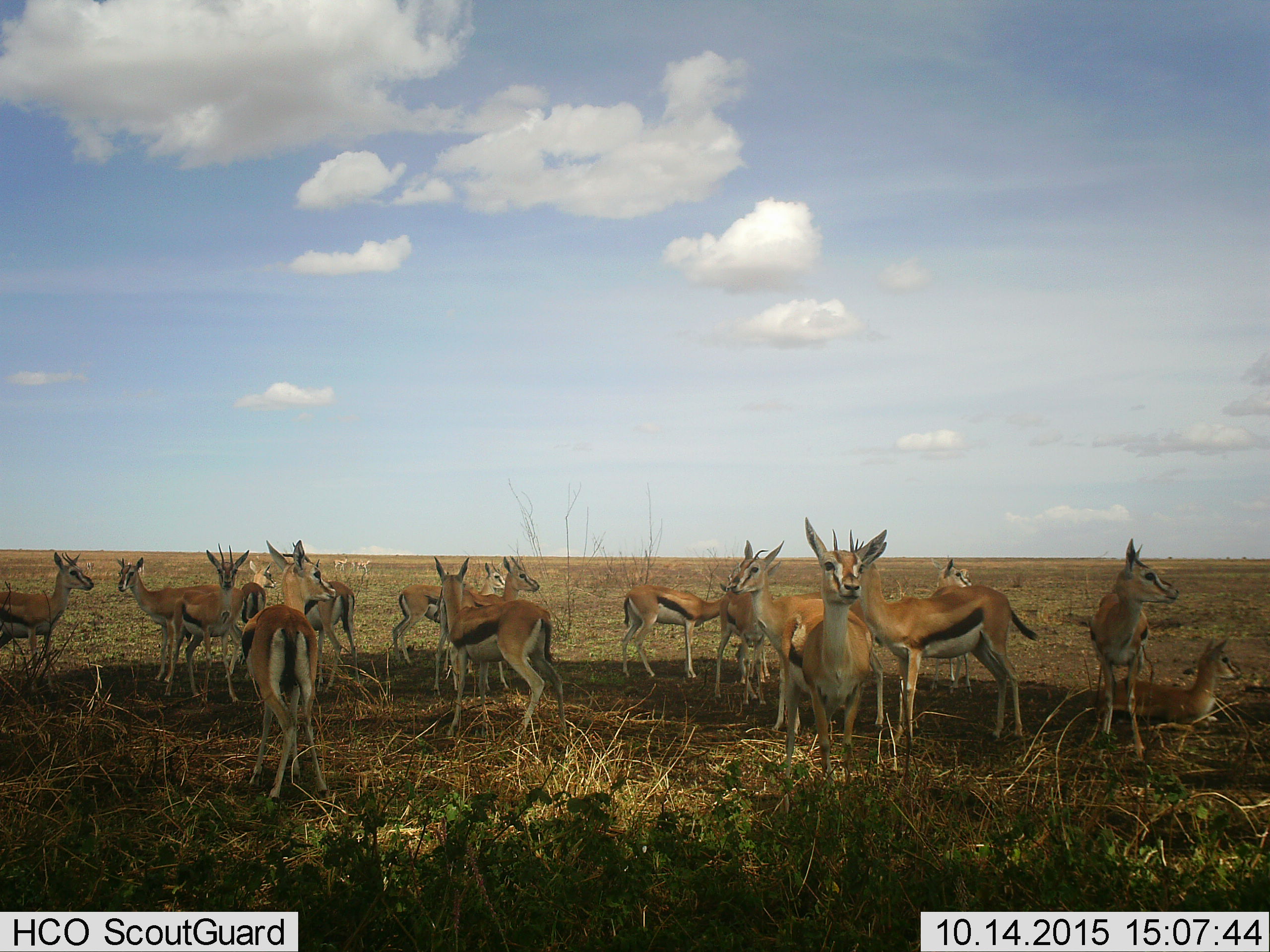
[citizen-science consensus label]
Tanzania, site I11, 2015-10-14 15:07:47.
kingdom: Animalia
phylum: Chordata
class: Mammalia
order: Artiodactyla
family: Bovidae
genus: Eudorcas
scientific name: Eudorcas thomsonii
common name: thomson's gazelle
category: gazellethomsons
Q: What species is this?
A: Gazellethomsons (thomson's gazelle) (Eudorcas thomsonii).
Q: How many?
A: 11-50.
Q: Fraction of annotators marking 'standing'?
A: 100%.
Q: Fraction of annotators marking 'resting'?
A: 89%.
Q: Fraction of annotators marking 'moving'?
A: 11%.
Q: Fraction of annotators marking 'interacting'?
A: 11%.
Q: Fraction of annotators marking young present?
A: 44%.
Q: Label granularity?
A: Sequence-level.